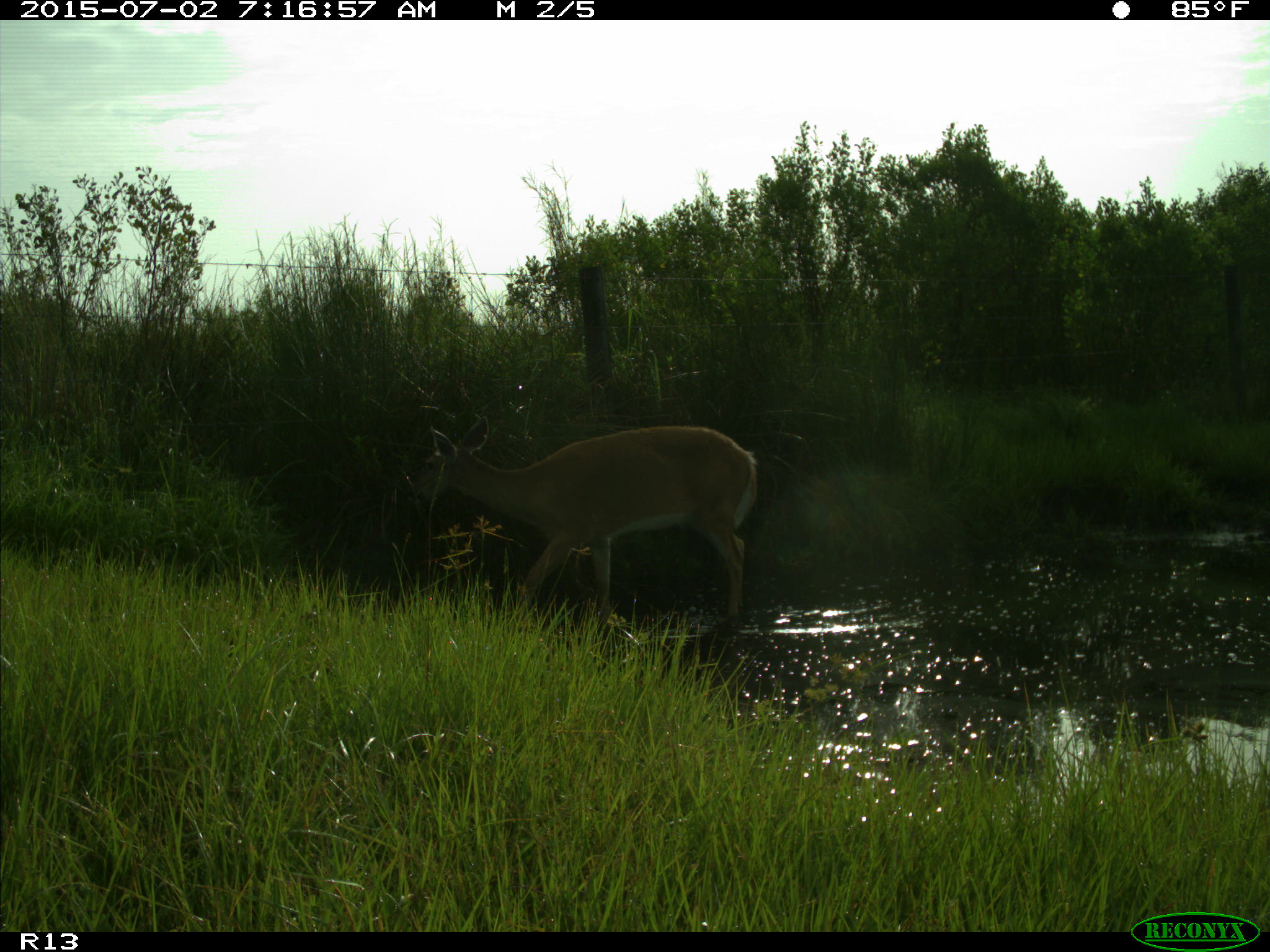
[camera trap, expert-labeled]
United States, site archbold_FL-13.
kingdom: Animalia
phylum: Chordata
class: Mammalia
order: Artiodactyla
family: Cervidae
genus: Odocoileus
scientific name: Odocoileus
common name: deer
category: unidentified deer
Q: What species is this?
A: Unidentified deer (deer) (Odocoileus).